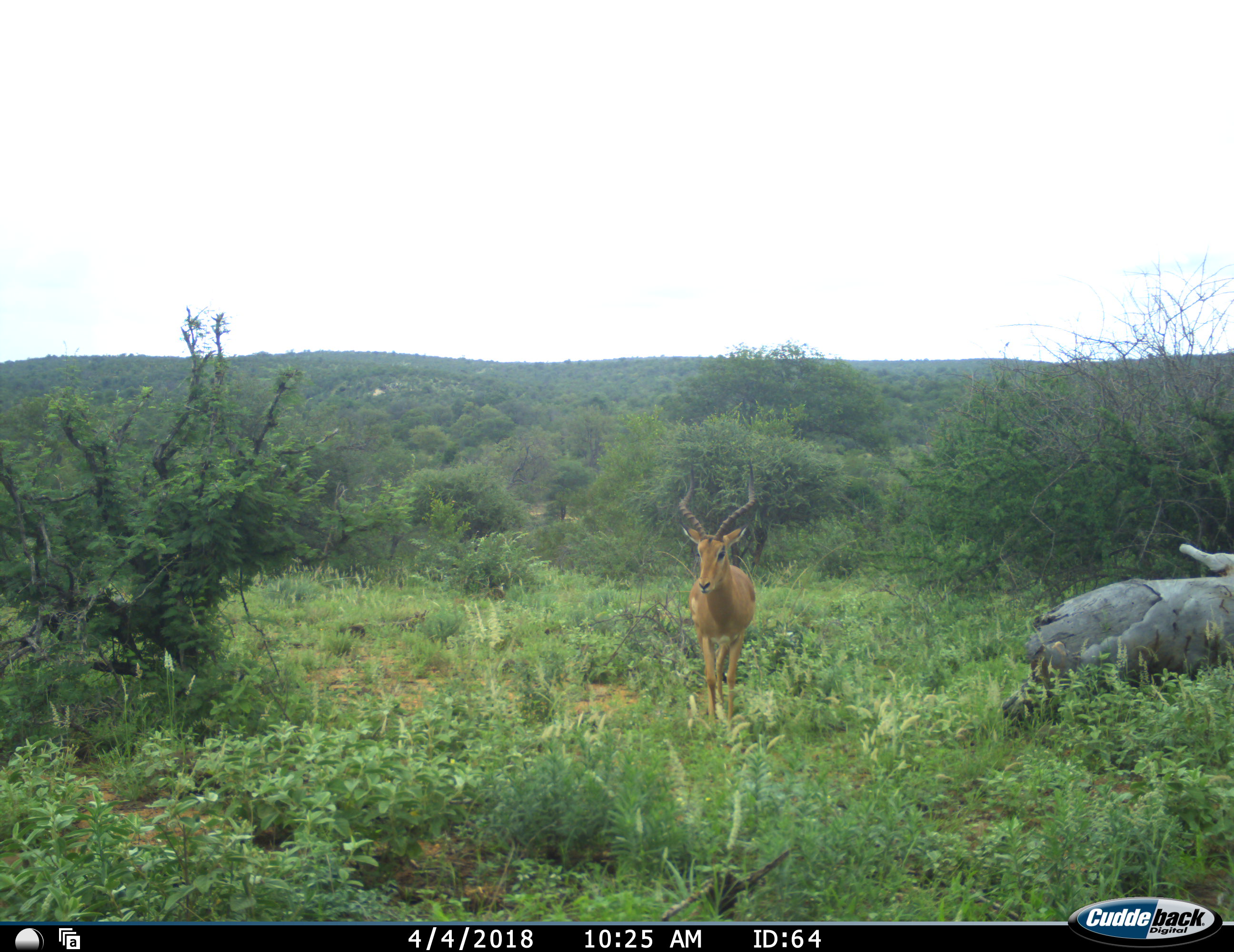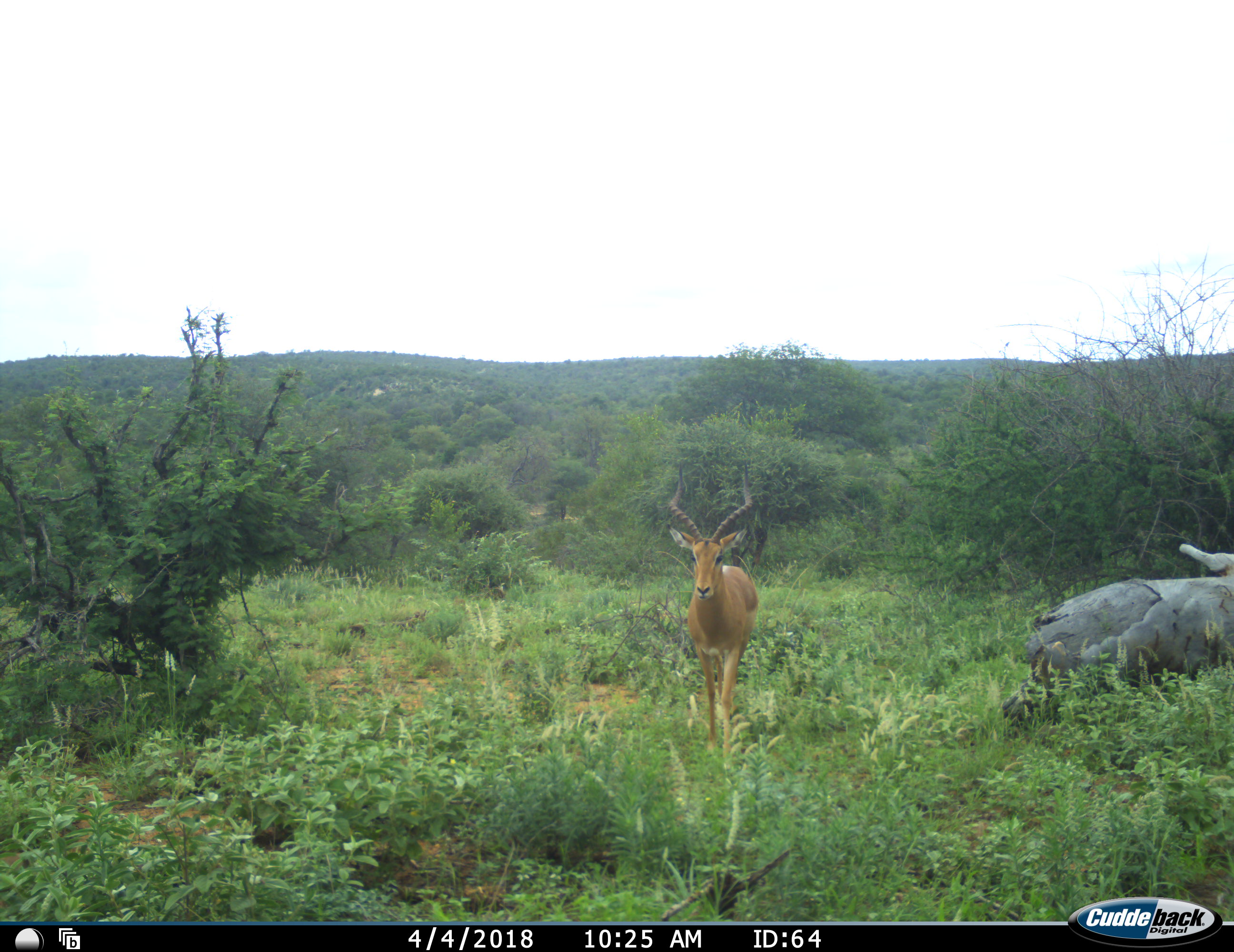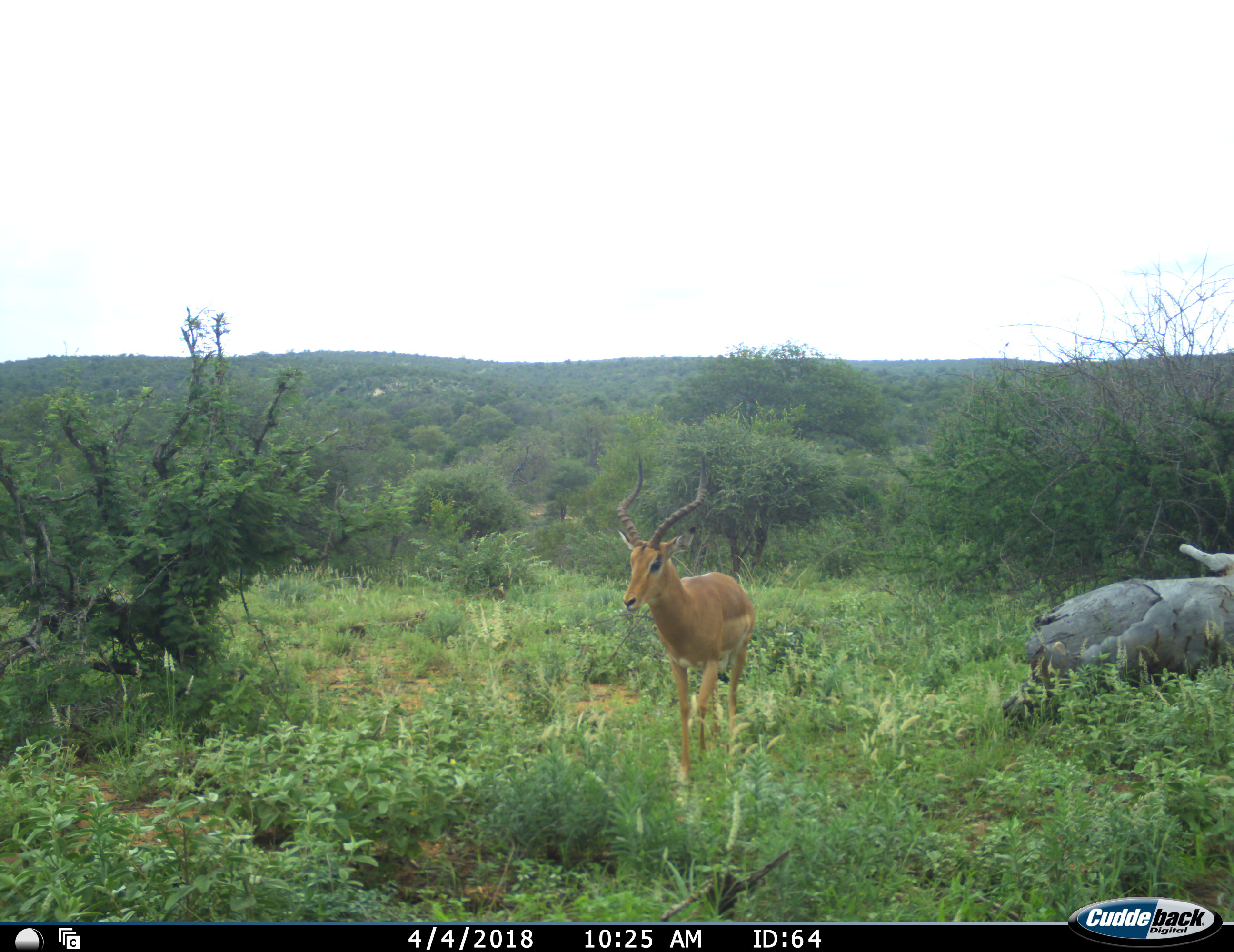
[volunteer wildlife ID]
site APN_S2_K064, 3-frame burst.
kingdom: Animalia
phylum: Chordata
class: Mammalia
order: Artiodactyla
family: Bovidae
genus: Aepyceros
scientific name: Aepyceros melampus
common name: impala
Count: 1.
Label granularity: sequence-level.